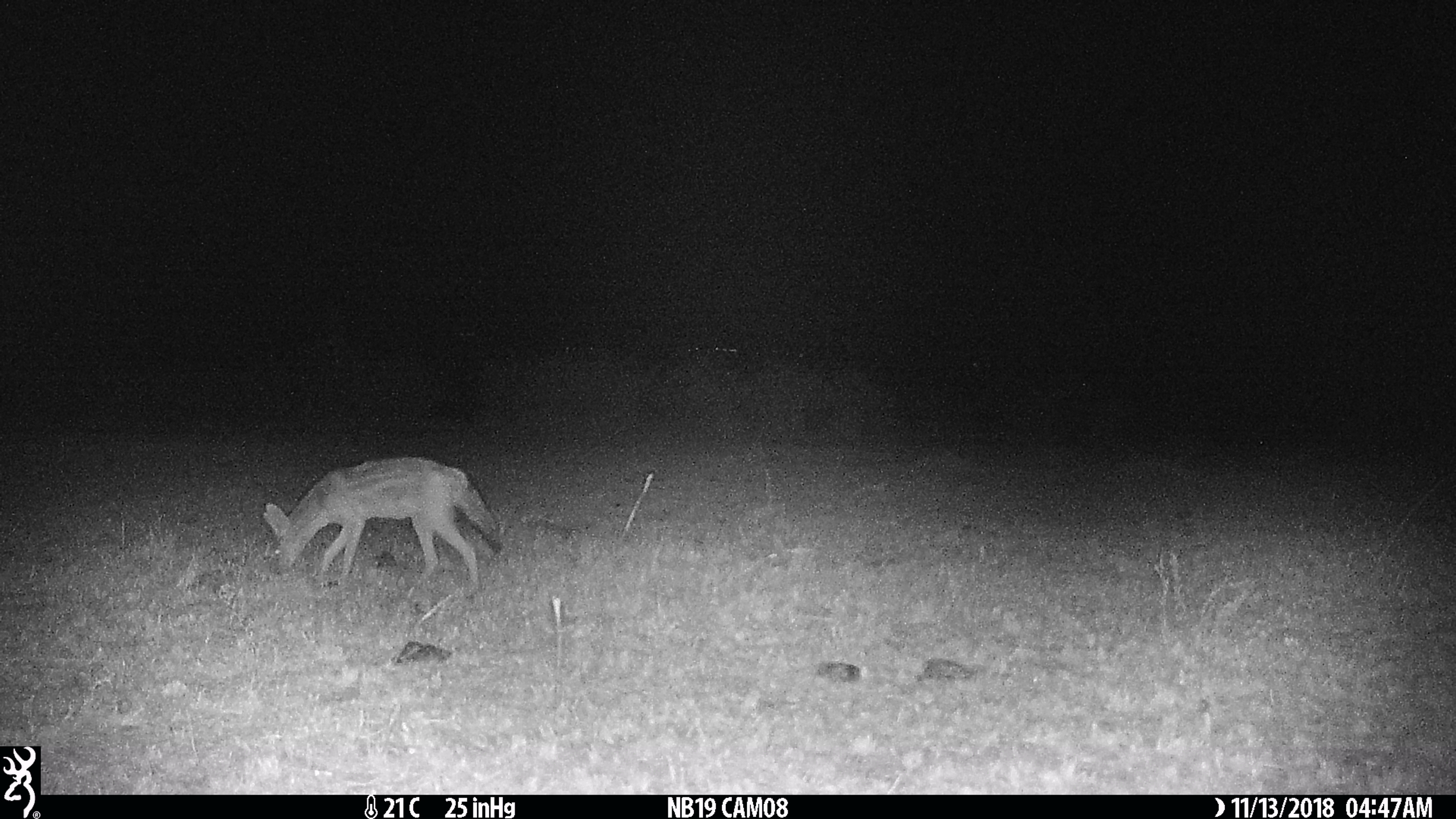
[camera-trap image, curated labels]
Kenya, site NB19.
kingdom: Animalia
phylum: Chordata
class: Mammalia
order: Carnivora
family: Canidae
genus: Lupulella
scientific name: Lupulella mesomelas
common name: black-backed jackal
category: jackal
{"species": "jackal (black-backed jackal) (Lupulella mesomelas)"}